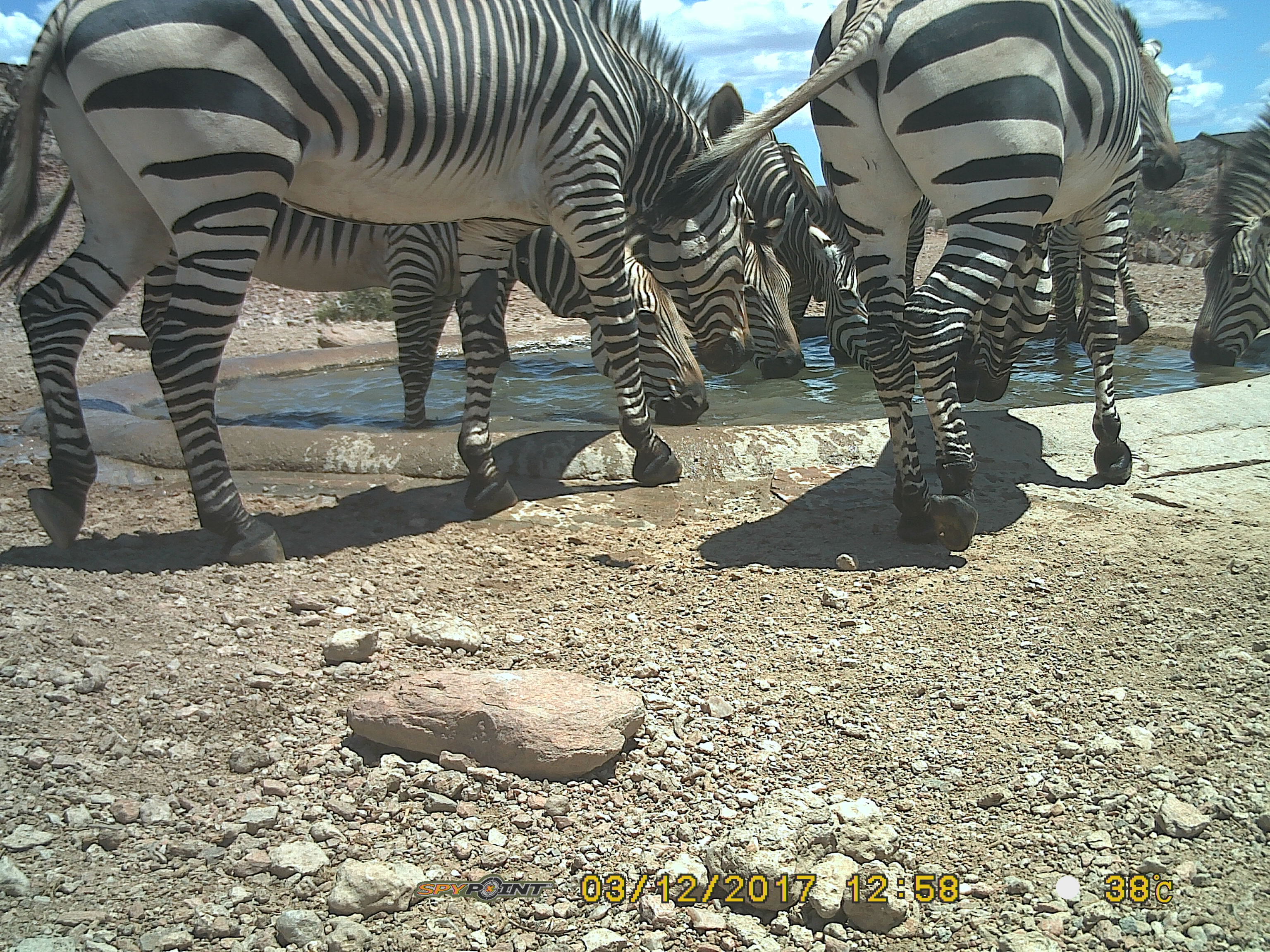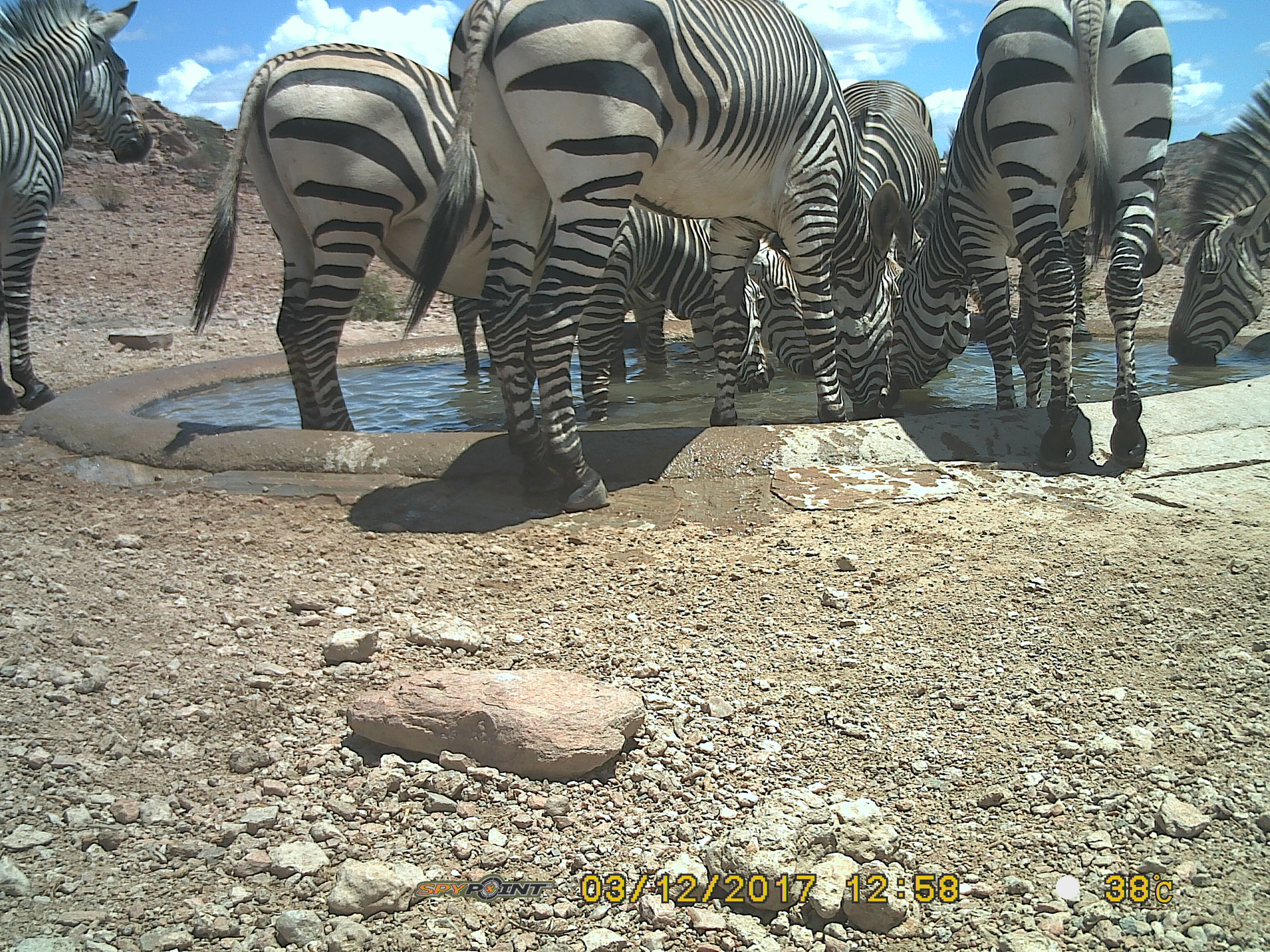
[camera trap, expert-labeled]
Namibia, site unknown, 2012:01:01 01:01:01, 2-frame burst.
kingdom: Animalia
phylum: Chordata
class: Mammalia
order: Perissodactyla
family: Equidae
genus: Equus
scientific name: Equus zebra hartmannae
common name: hartmann's mountain zebra